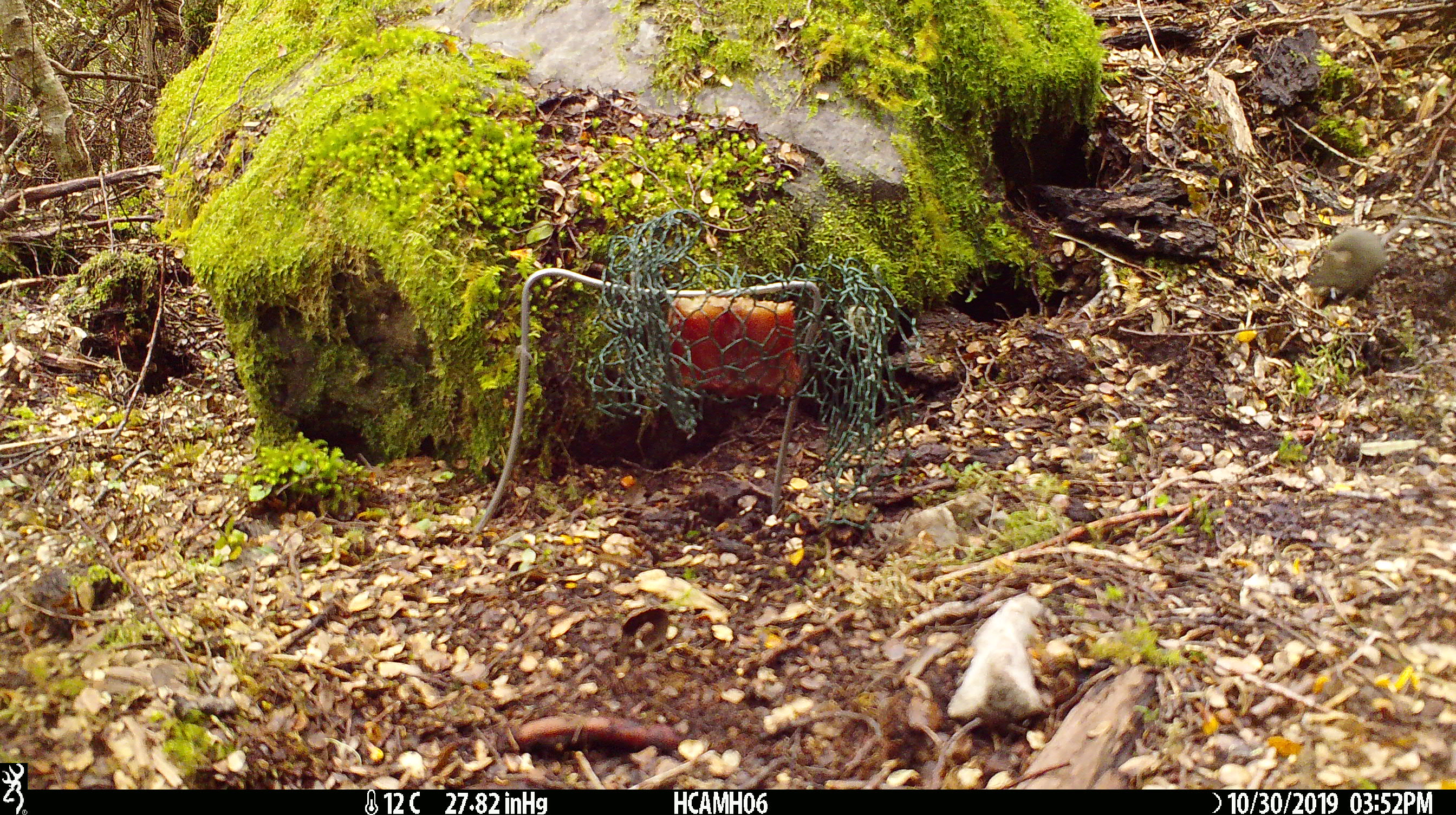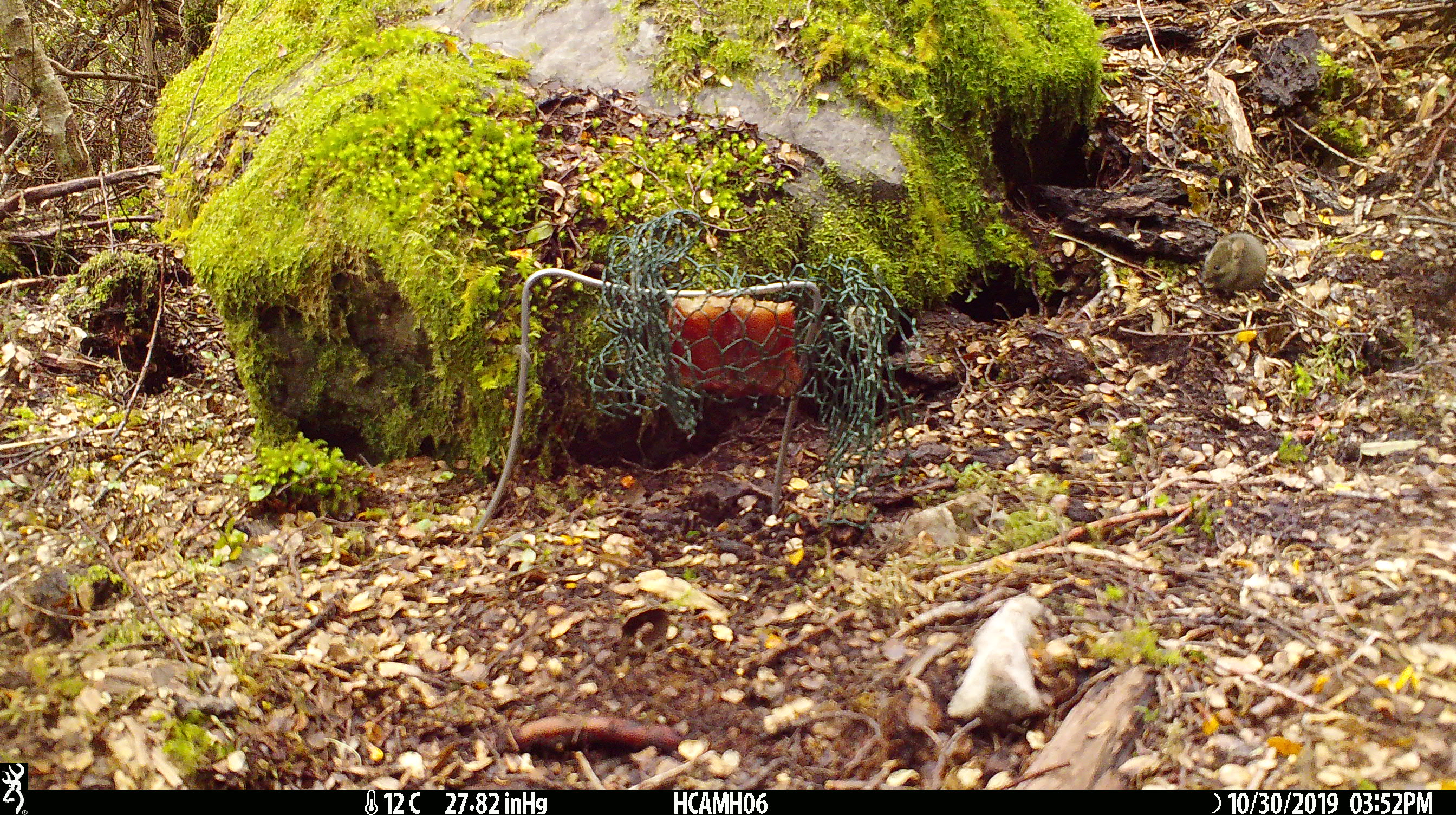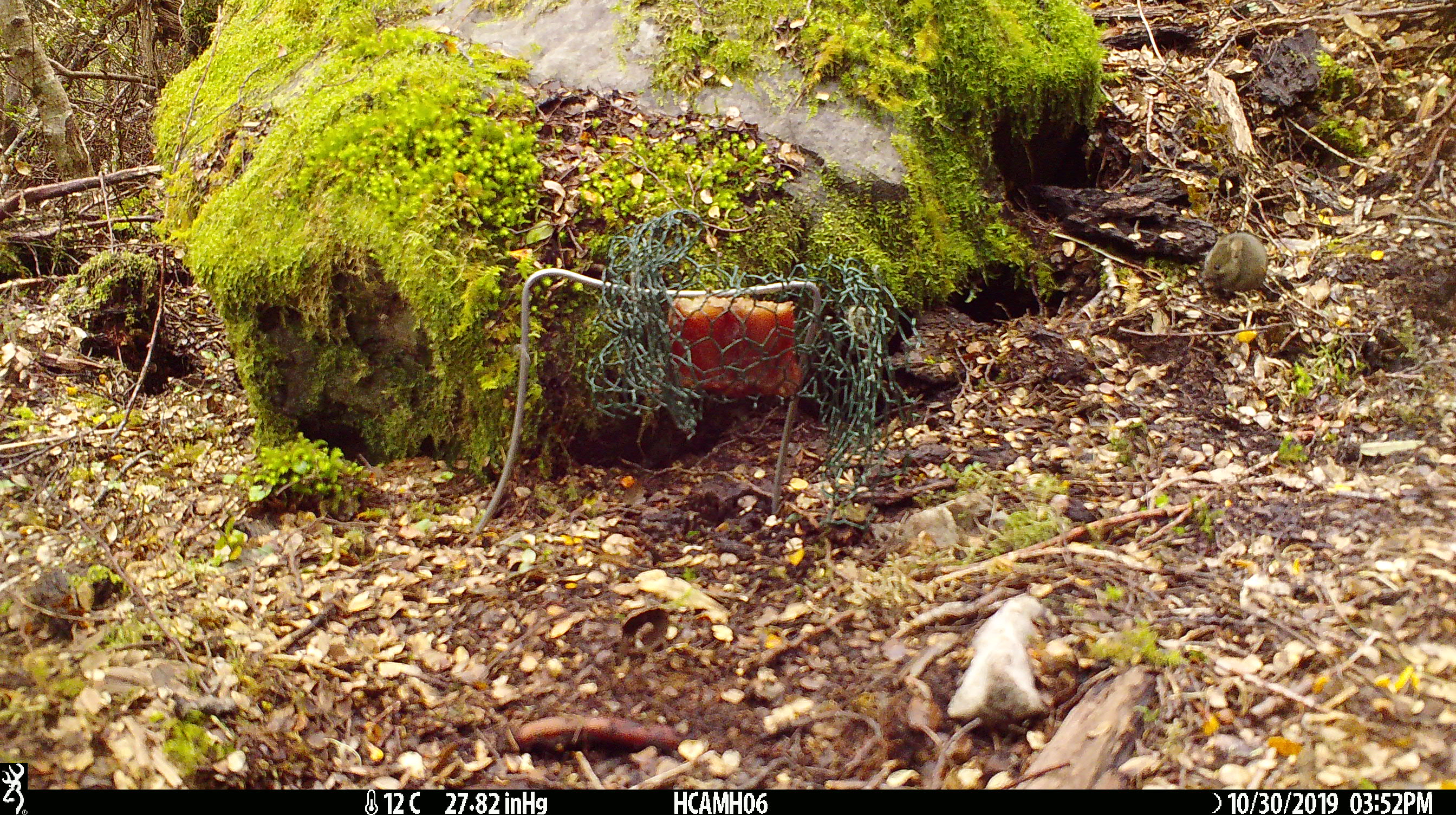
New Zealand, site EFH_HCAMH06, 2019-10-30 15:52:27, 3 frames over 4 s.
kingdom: Animalia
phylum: Chordata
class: Mammalia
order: Rodentia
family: Muridae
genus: Mus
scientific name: Mus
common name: mouse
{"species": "mouse (Mus)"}